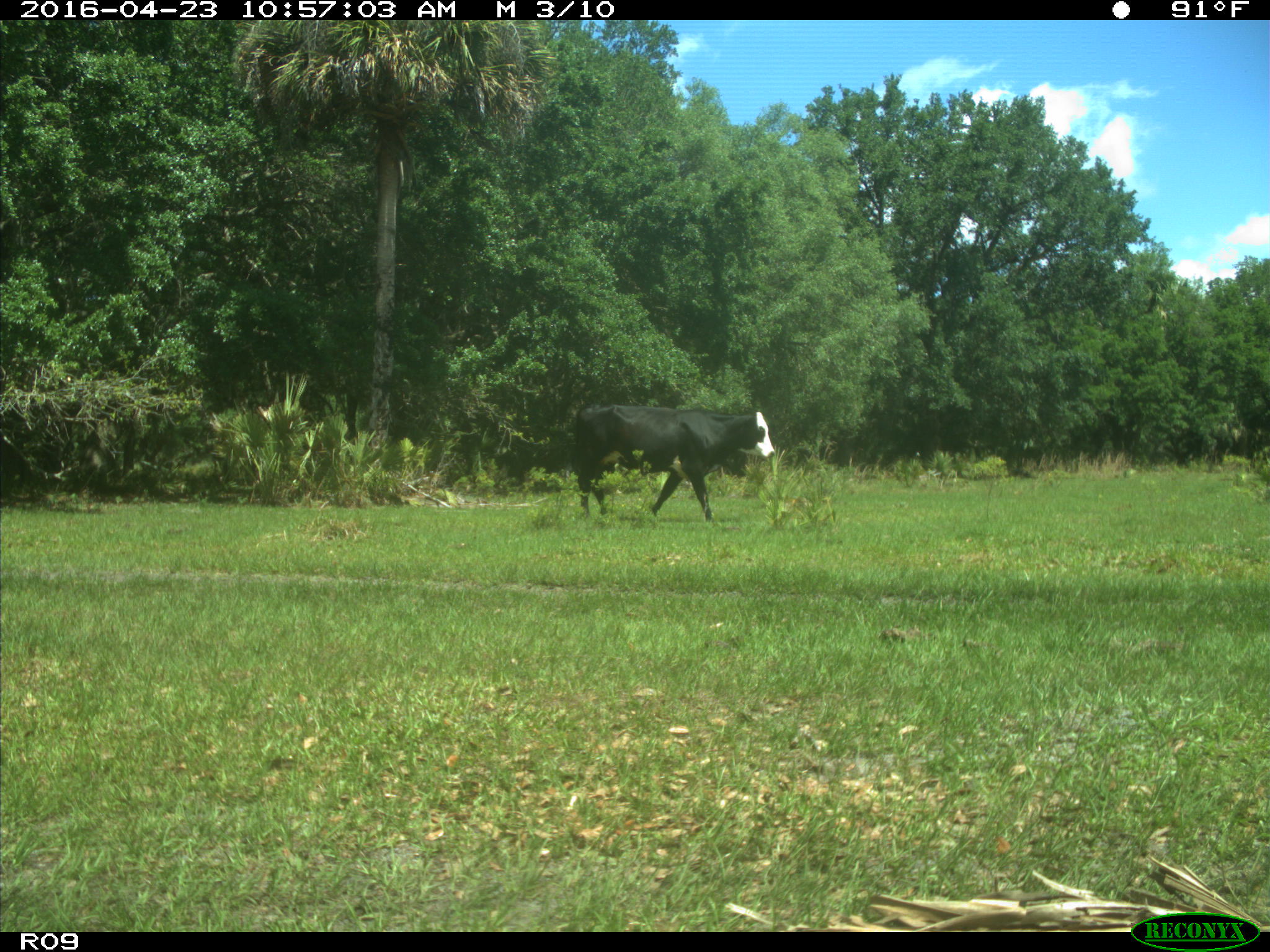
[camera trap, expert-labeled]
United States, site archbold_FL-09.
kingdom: Animalia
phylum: Chordata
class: Mammalia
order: Artiodactyla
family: Bovidae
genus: Bos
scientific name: Bos taurus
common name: domestic cow